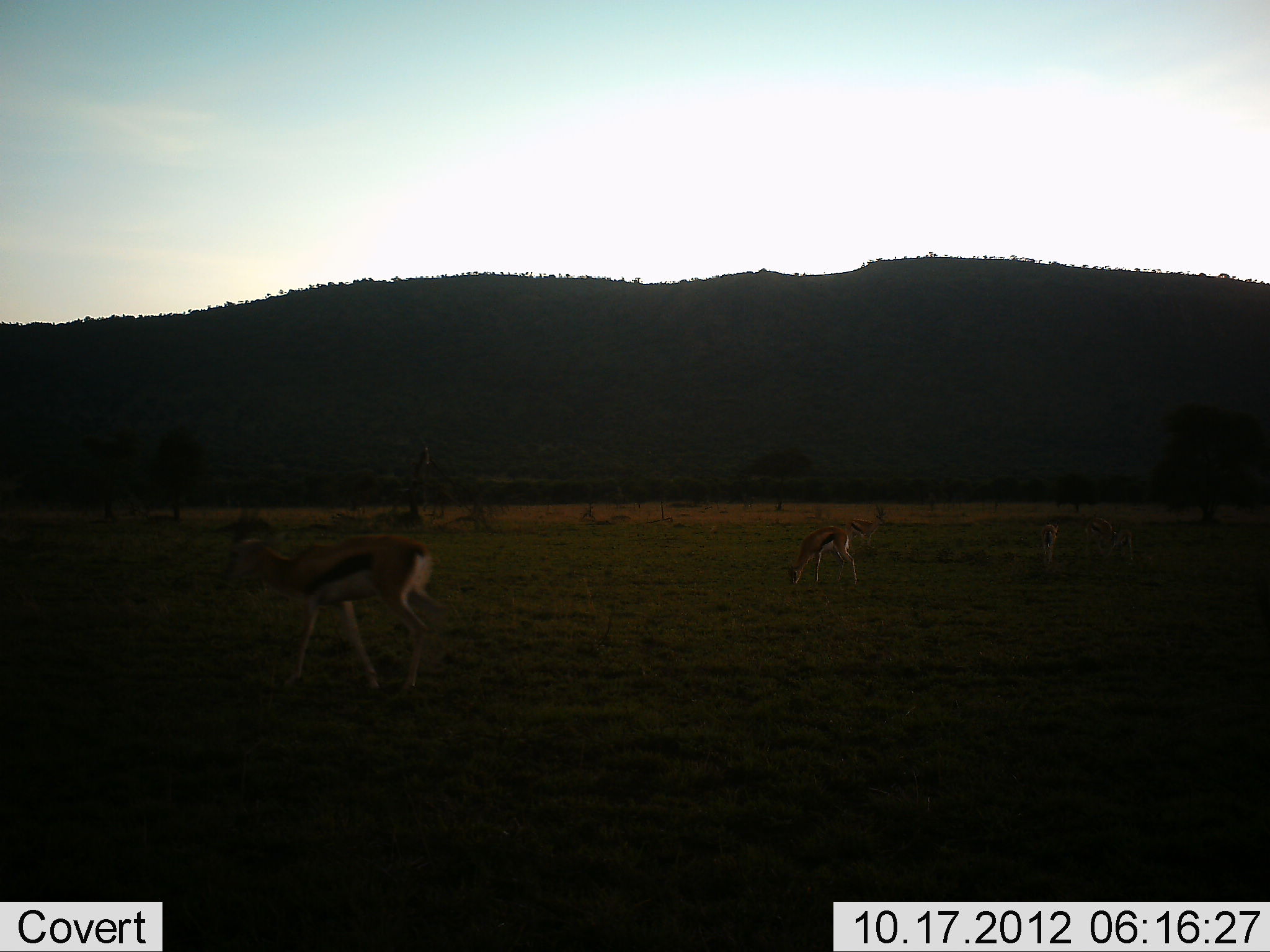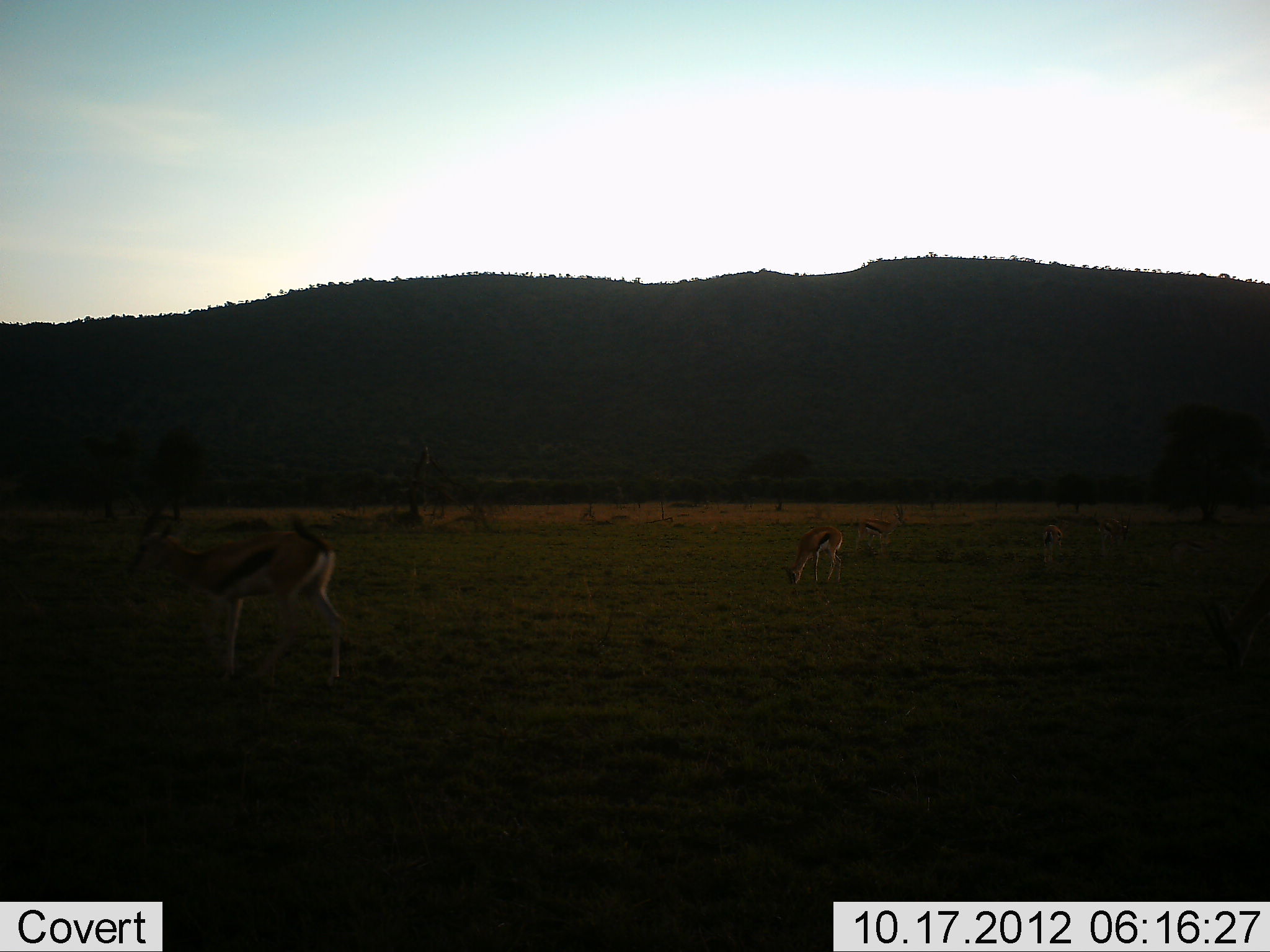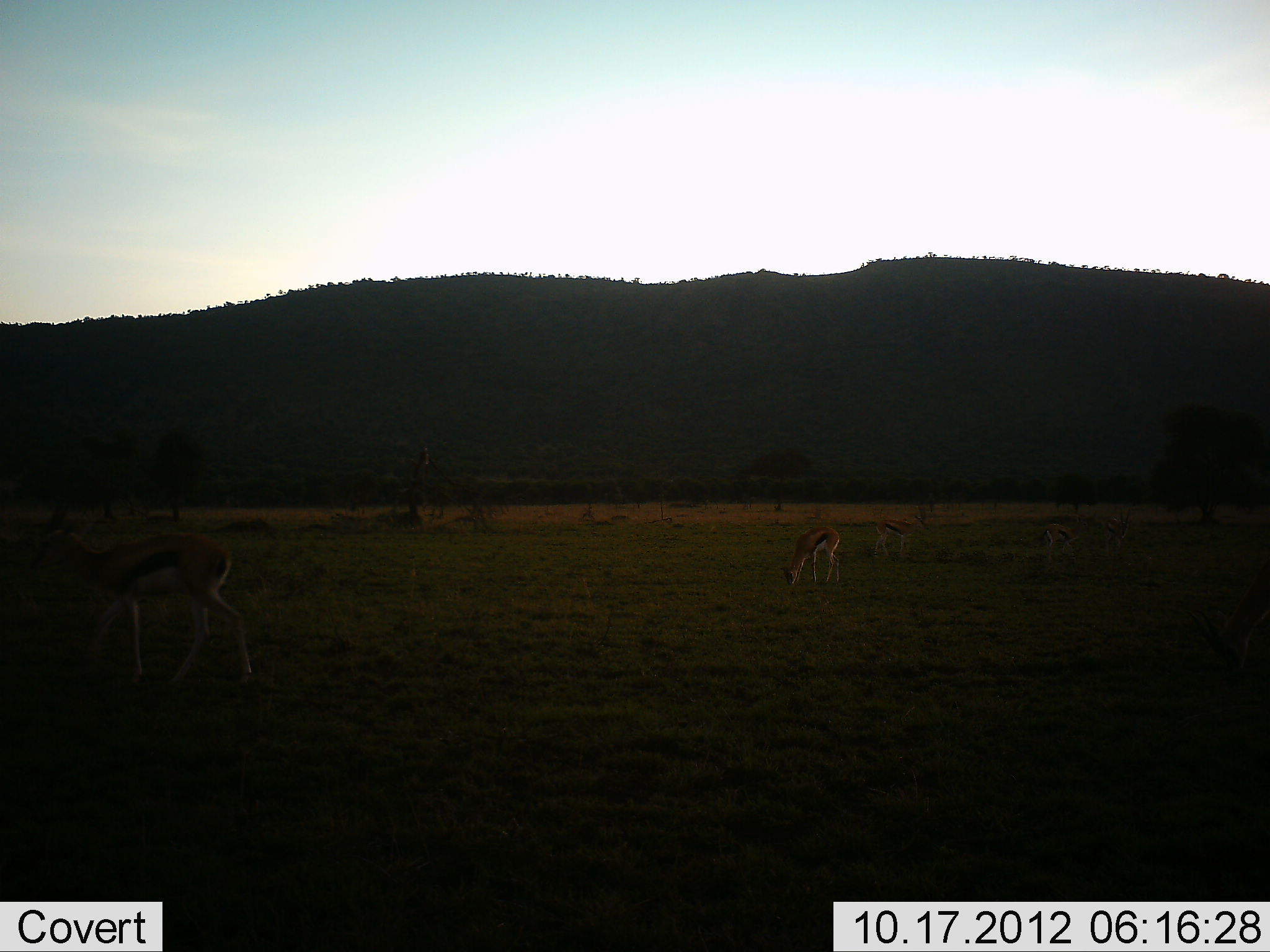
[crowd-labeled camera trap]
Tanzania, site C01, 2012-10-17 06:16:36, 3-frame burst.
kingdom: Animalia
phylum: Chordata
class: Mammalia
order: Artiodactyla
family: Bovidae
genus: Eudorcas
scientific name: Eudorcas thomsonii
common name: thomson's gazelle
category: gazellethomsons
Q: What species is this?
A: Gazellethomsons (thomson's gazelle) (Eudorcas thomsonii).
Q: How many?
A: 5.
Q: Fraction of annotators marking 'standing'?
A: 40%.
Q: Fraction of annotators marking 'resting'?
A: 10%.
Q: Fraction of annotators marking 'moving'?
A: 60%.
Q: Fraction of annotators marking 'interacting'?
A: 10%.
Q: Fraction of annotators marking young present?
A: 0%.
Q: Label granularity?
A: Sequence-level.